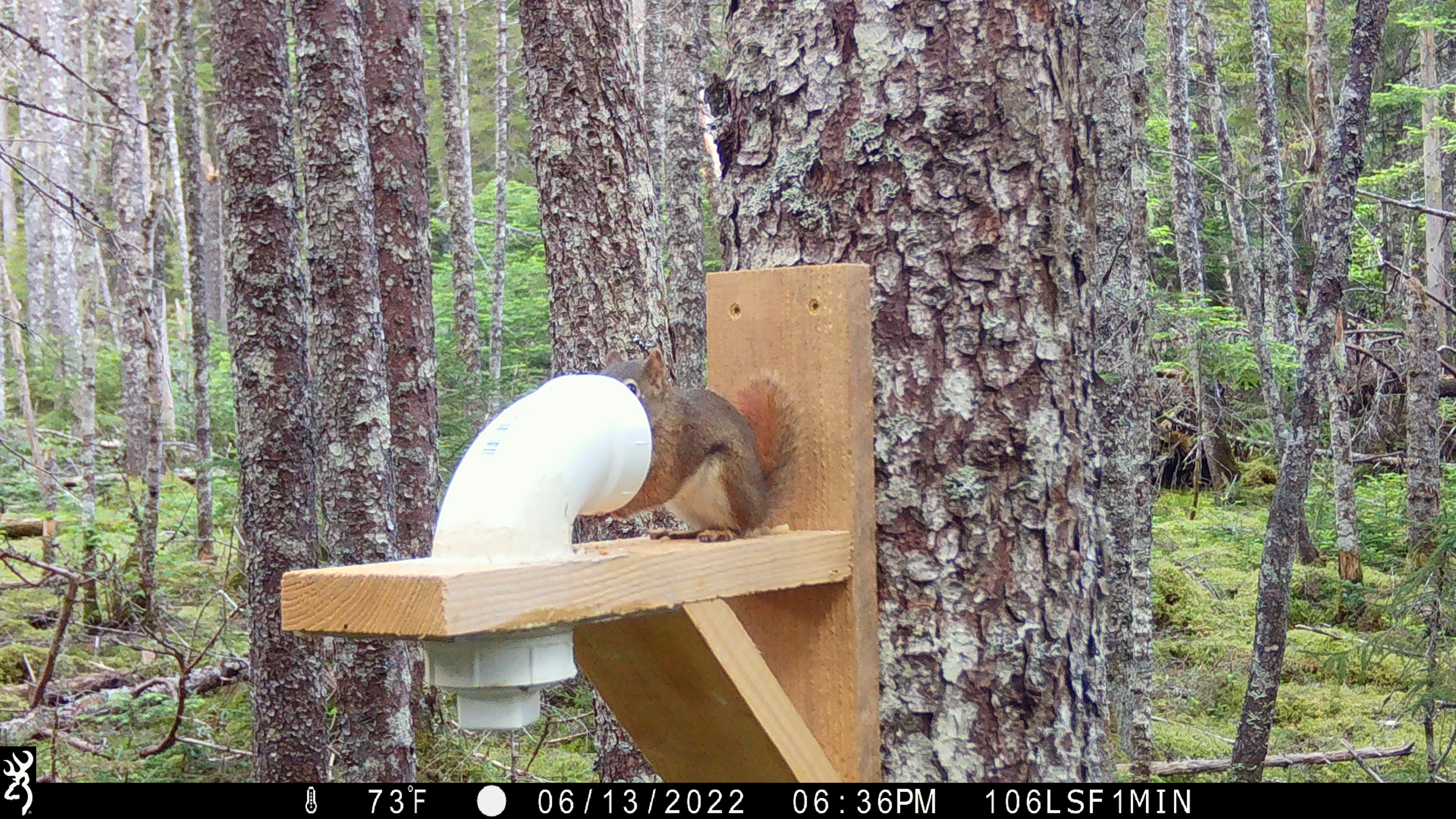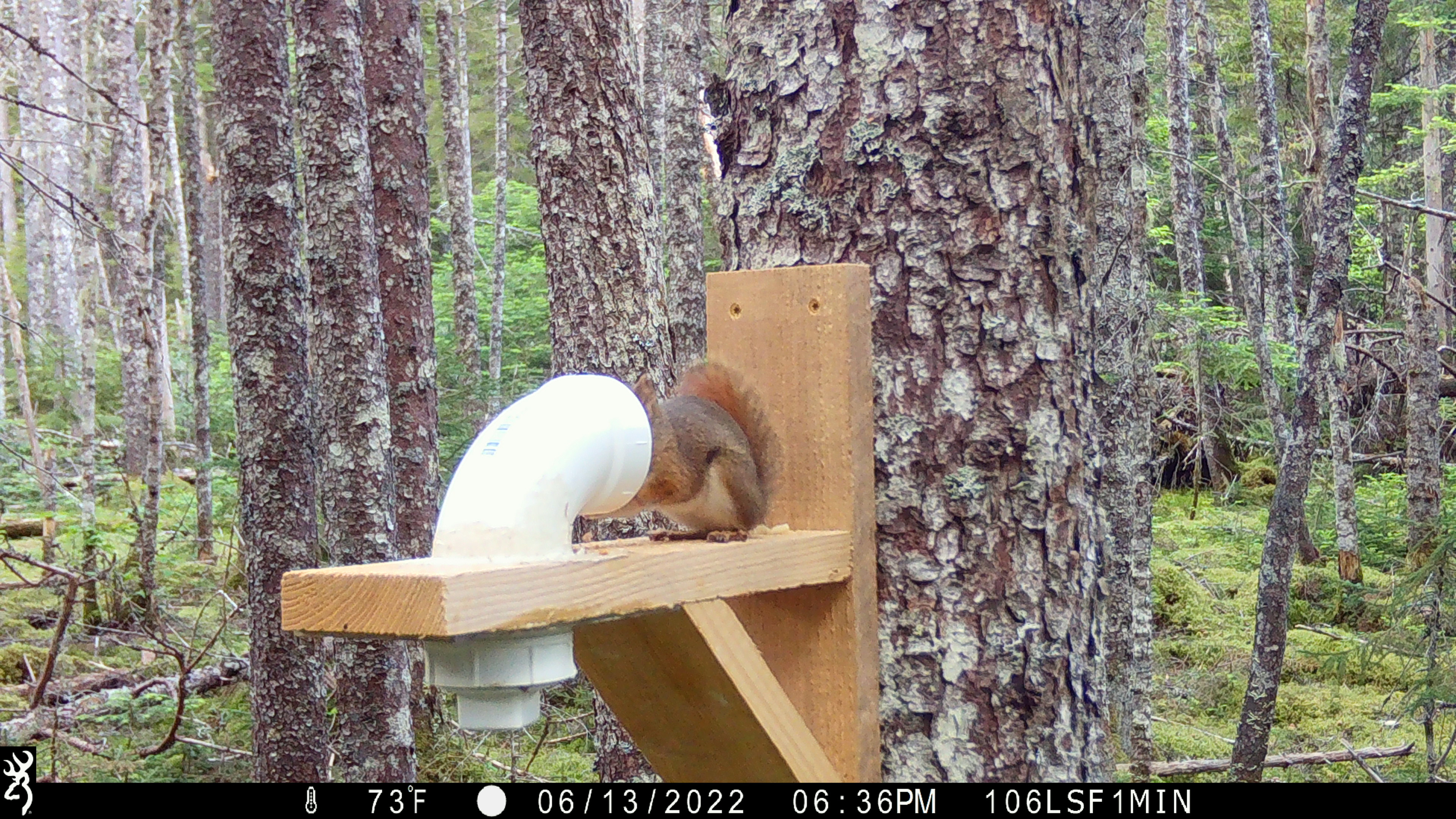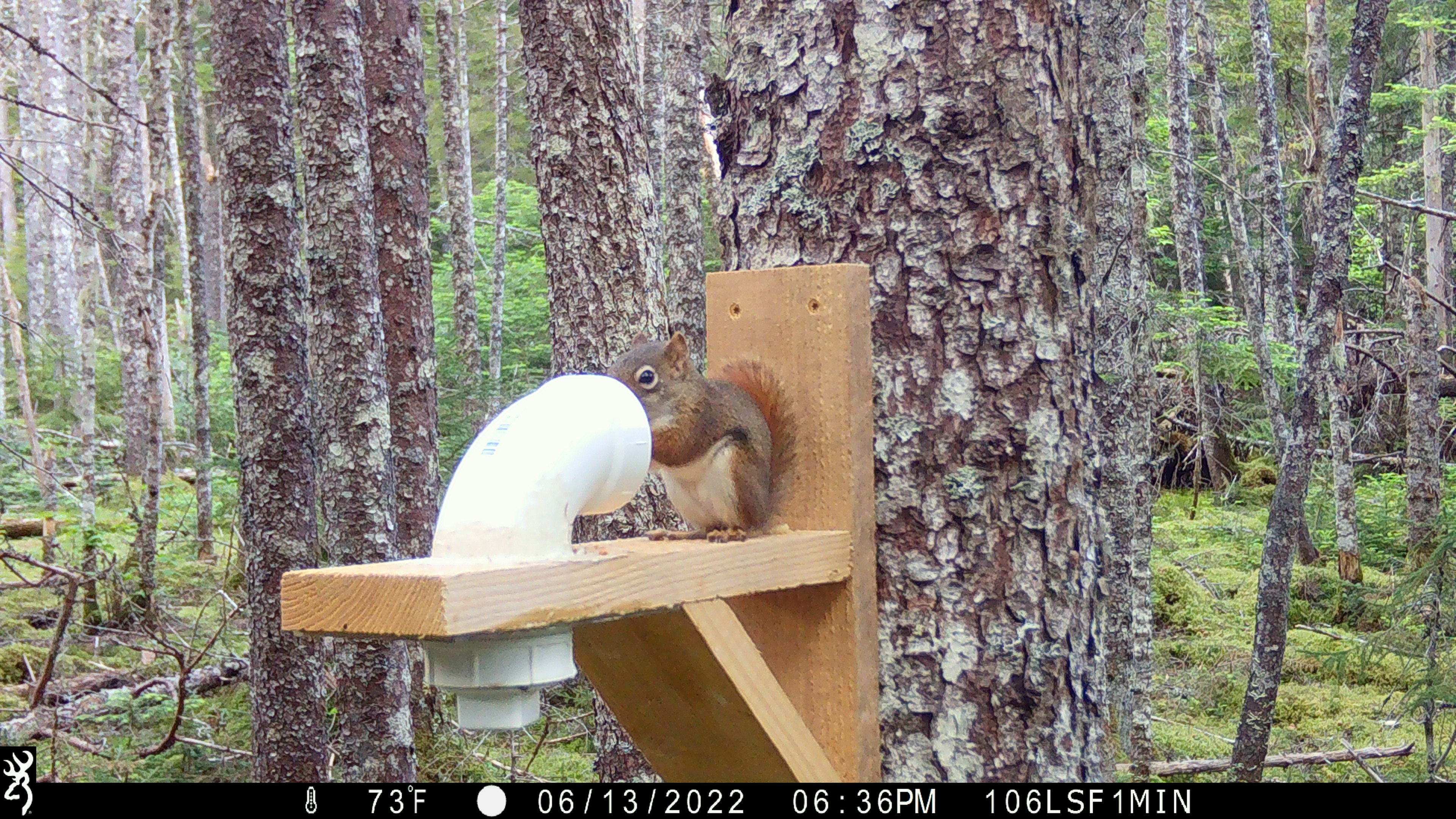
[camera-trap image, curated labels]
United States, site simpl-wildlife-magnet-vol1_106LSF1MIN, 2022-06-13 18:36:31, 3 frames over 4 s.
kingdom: Animalia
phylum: Chordata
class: Mammalia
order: Rodentia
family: Sciuridae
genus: Tamiasciurus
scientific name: Tamiasciurus hudsonicus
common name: red squirrel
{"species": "red squirrel (Tamiasciurus hudsonicus)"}